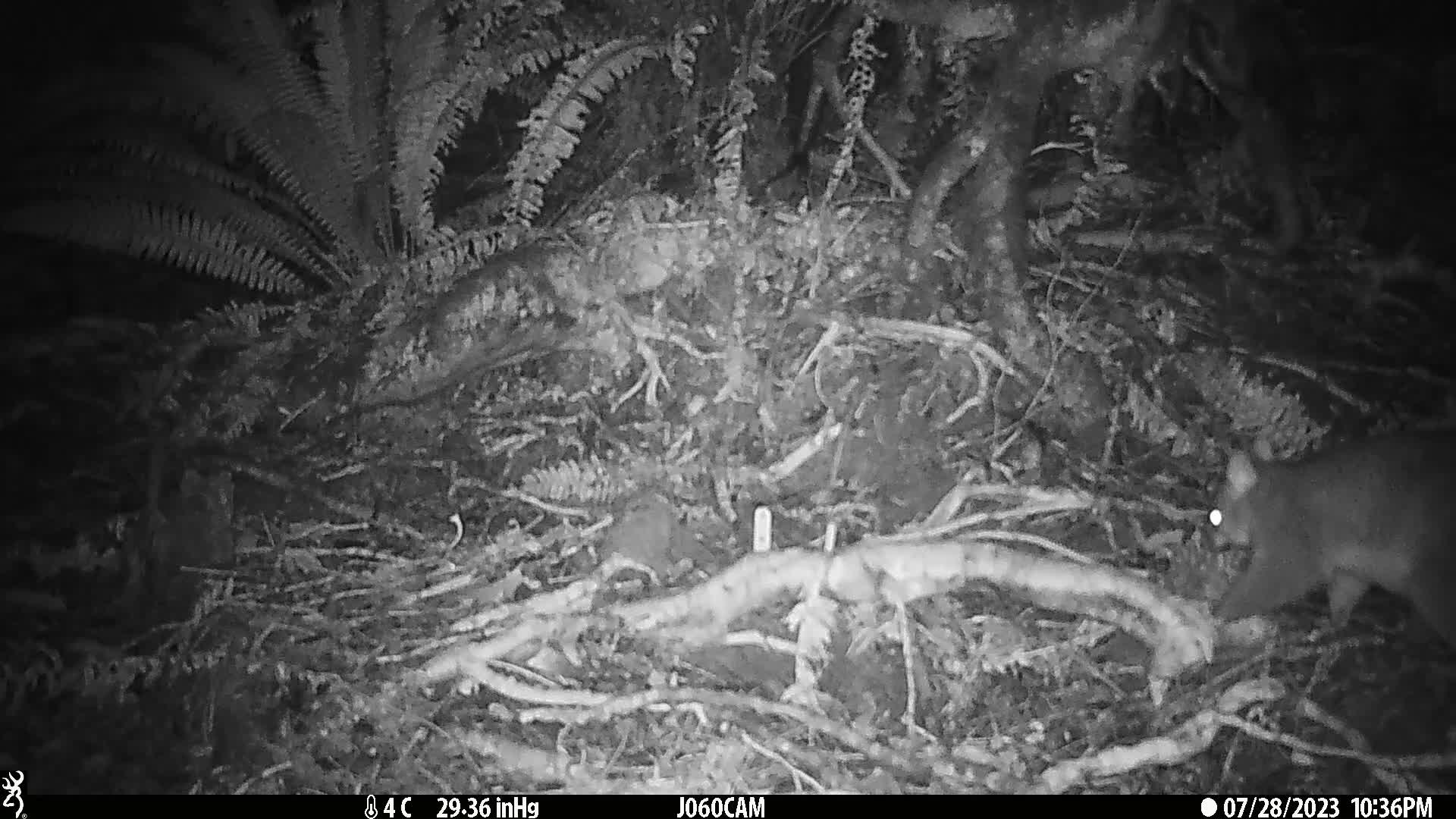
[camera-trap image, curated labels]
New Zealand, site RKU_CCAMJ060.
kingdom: Animalia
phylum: Chordata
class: Mammalia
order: Diprotodontia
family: Phalangeridae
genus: Trichosurus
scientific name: Trichosurus vulpecula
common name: common brushtail possum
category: possum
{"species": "possum (common brushtail possum) (Trichosurus vulpecula)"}